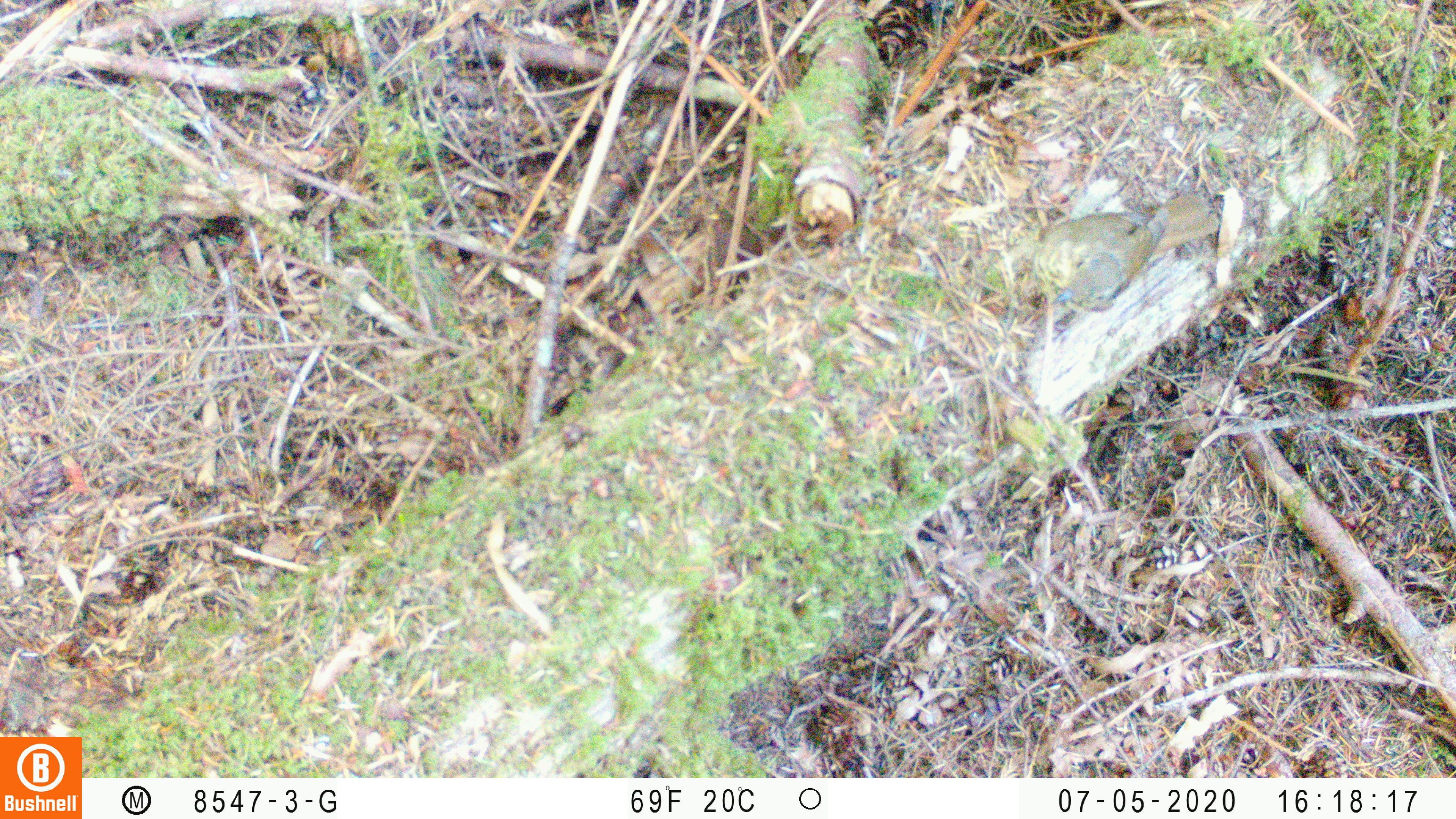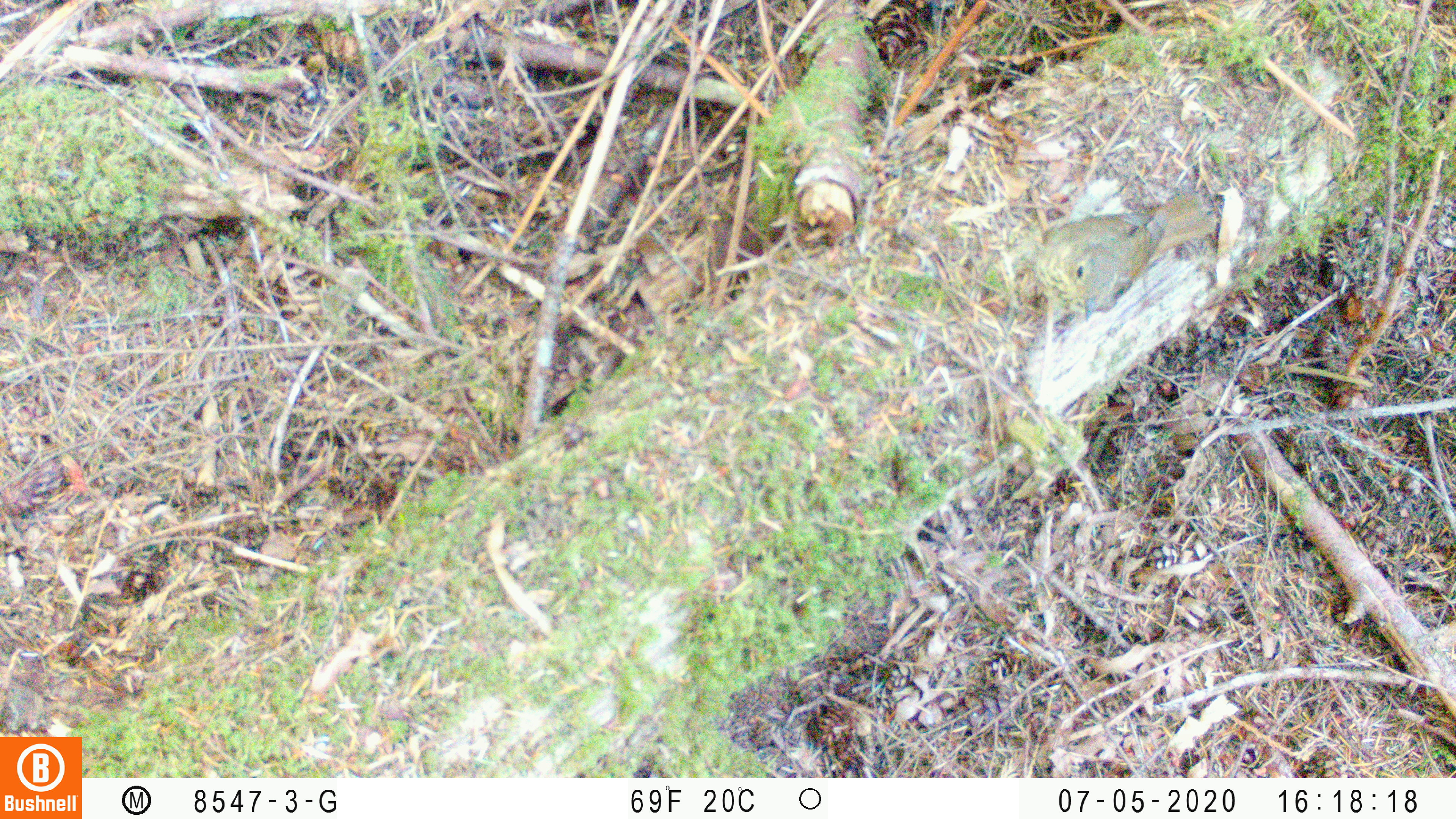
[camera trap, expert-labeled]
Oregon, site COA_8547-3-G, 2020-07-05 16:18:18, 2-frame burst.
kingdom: Animalia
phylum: Chordata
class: Aves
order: Passeriformes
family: Turdidae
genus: Catharus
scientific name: Catharus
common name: brown thrushes and nightingale-thrushes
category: catharus species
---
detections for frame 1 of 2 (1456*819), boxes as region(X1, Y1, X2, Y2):
catharus species: region(1028, 189, 1220, 314)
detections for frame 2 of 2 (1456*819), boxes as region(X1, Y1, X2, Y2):
catharus species: region(1027, 190, 1219, 319)